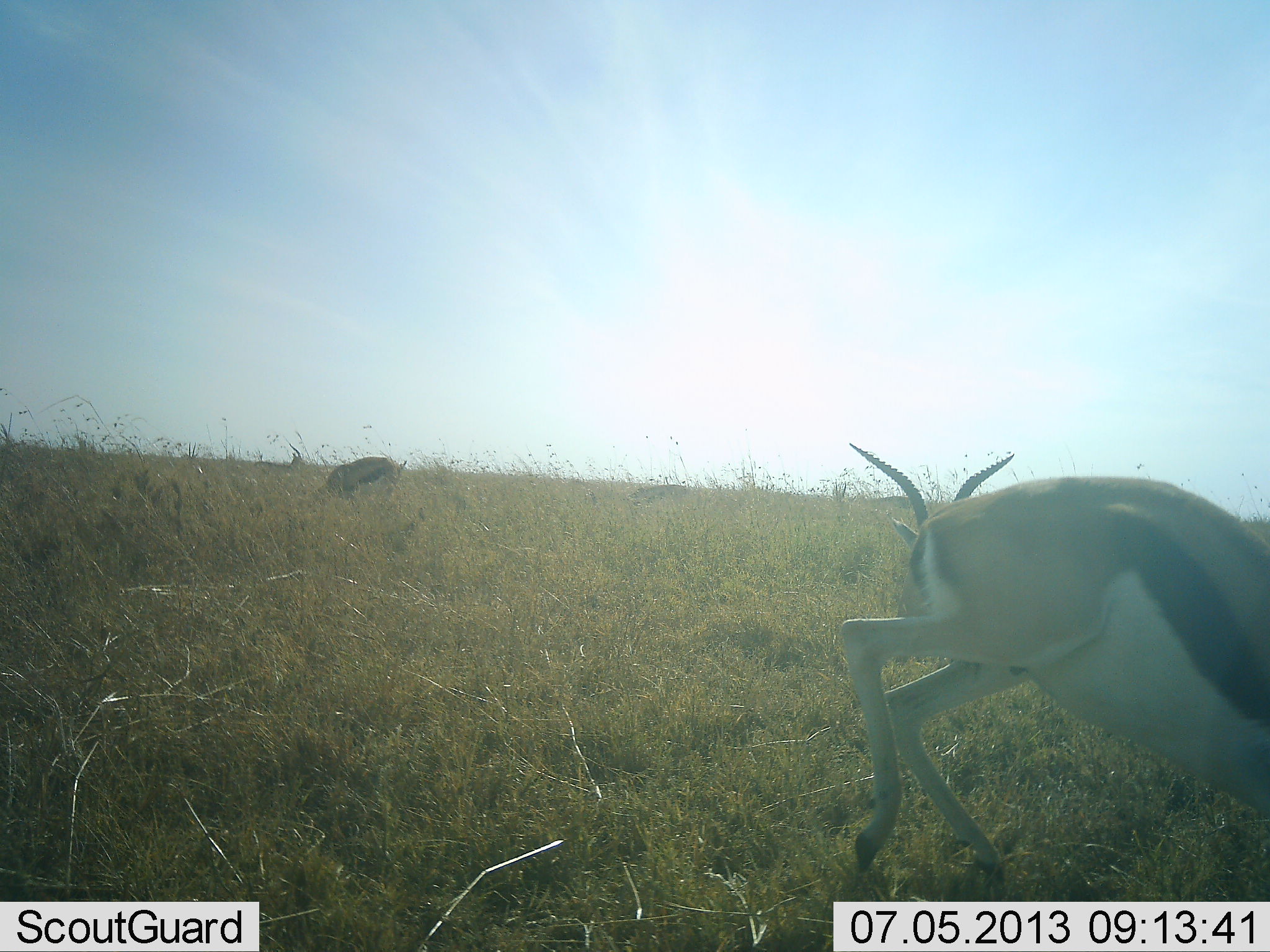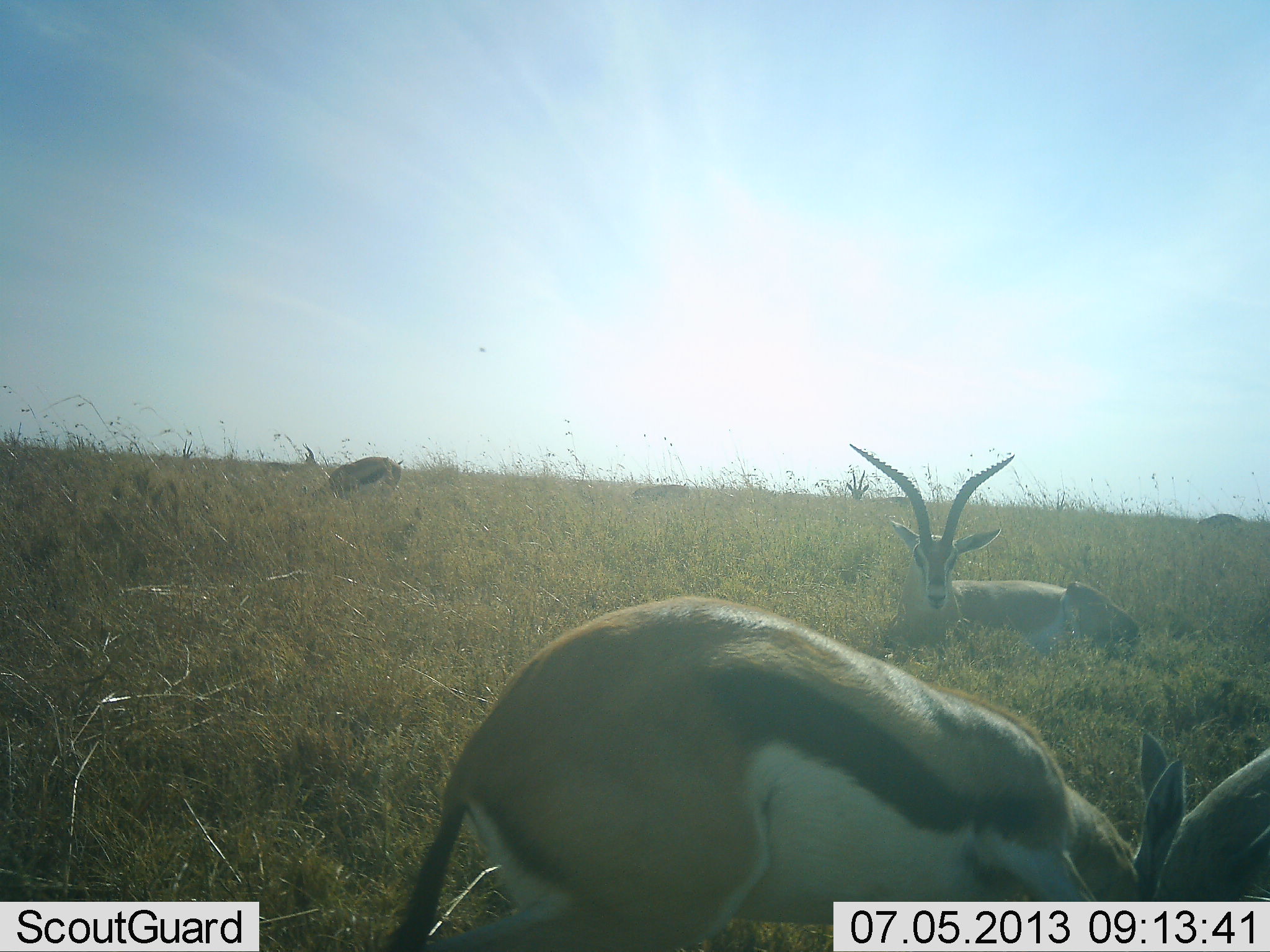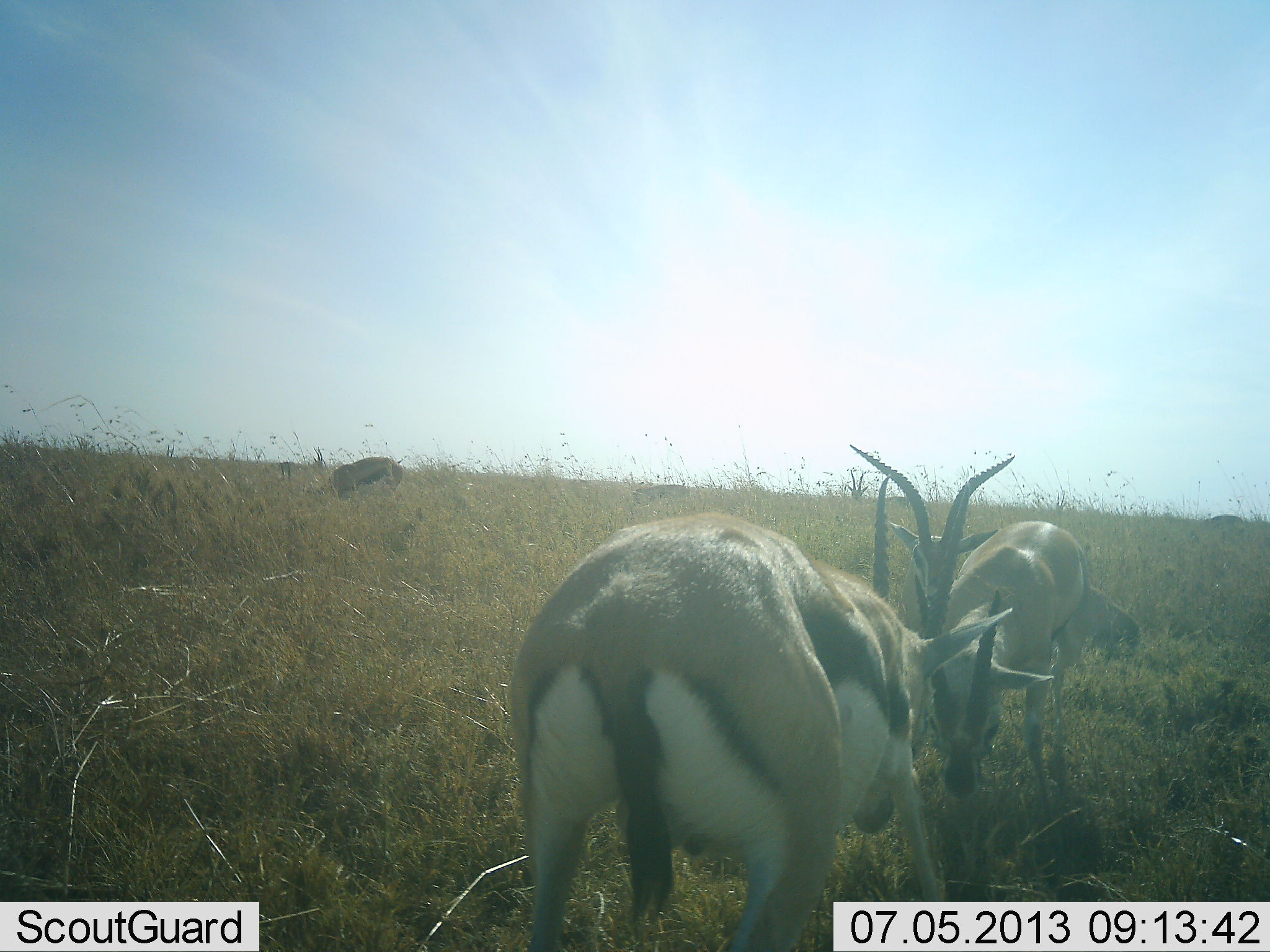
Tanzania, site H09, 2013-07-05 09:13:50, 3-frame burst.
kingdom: Animalia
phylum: Chordata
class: Mammalia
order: Artiodactyla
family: Bovidae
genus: Eudorcas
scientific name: Eudorcas thomsonii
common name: thomson's gazelle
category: gazellethomsons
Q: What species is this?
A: Gazellethomsons (thomson's gazelle) (Eudorcas thomsonii).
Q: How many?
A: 4.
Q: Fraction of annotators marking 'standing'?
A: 64%.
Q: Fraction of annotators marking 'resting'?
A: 45%.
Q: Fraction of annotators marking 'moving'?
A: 18%.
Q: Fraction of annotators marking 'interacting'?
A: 64%.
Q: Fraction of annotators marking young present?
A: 0%.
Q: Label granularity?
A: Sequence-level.